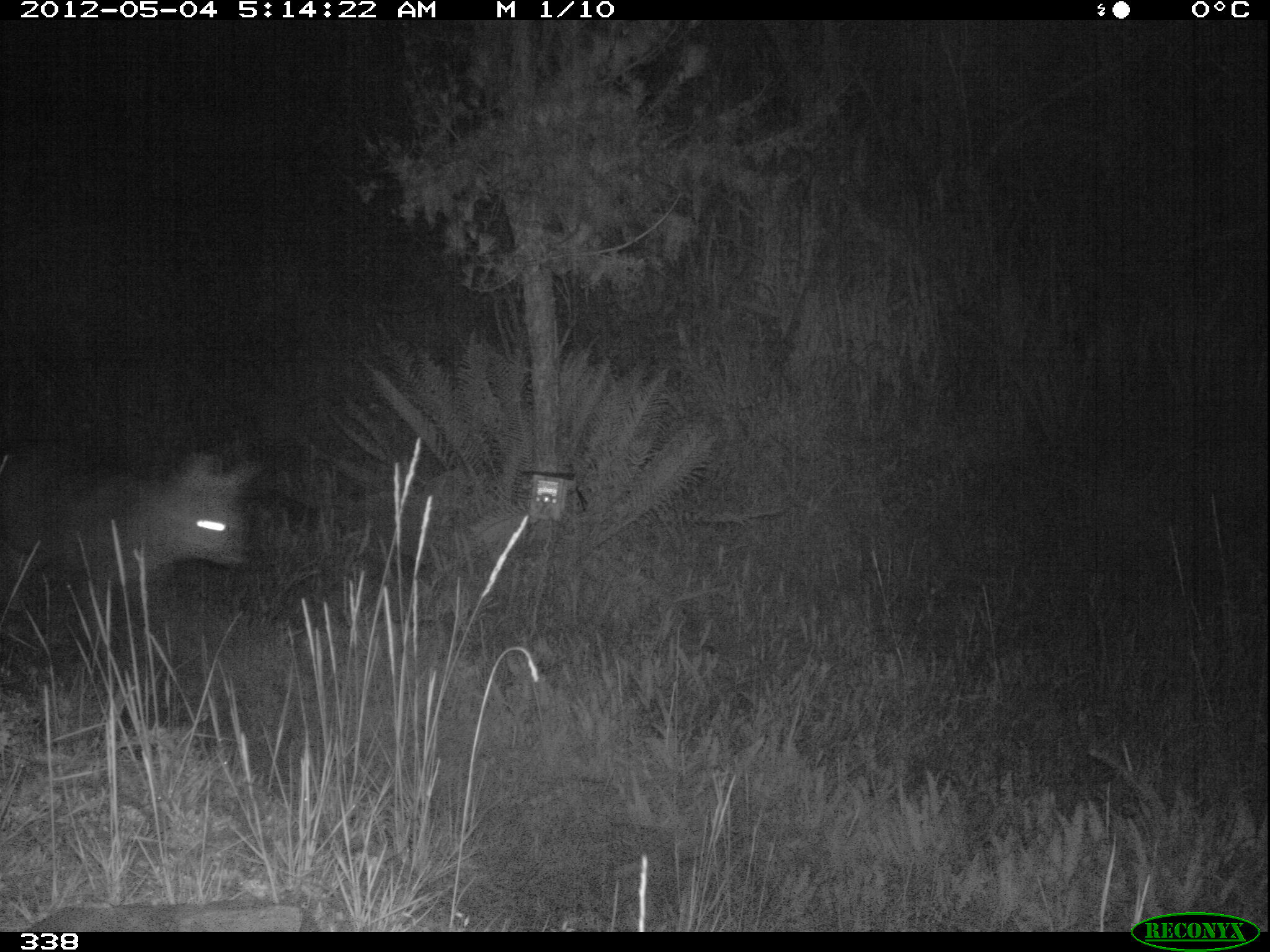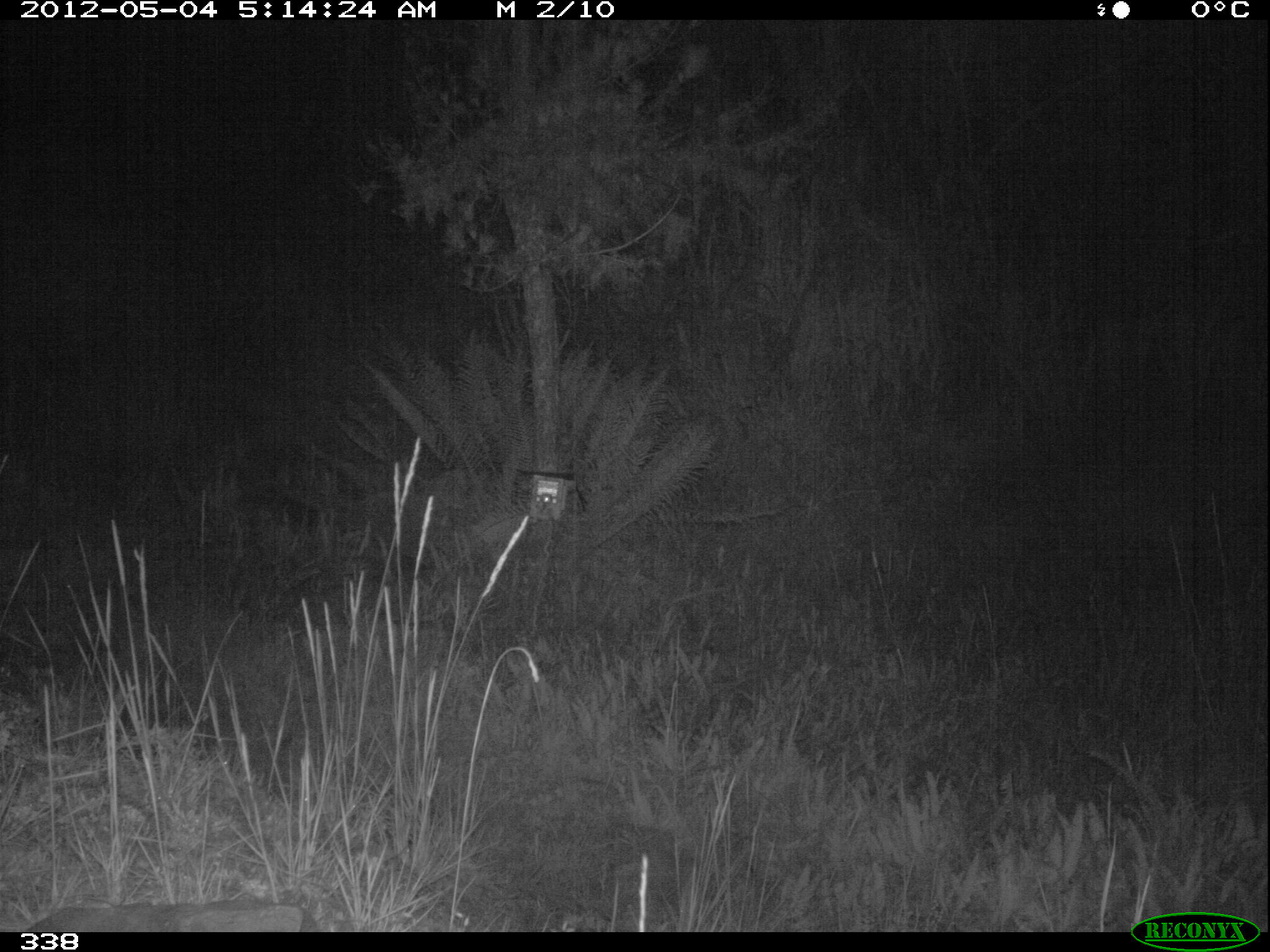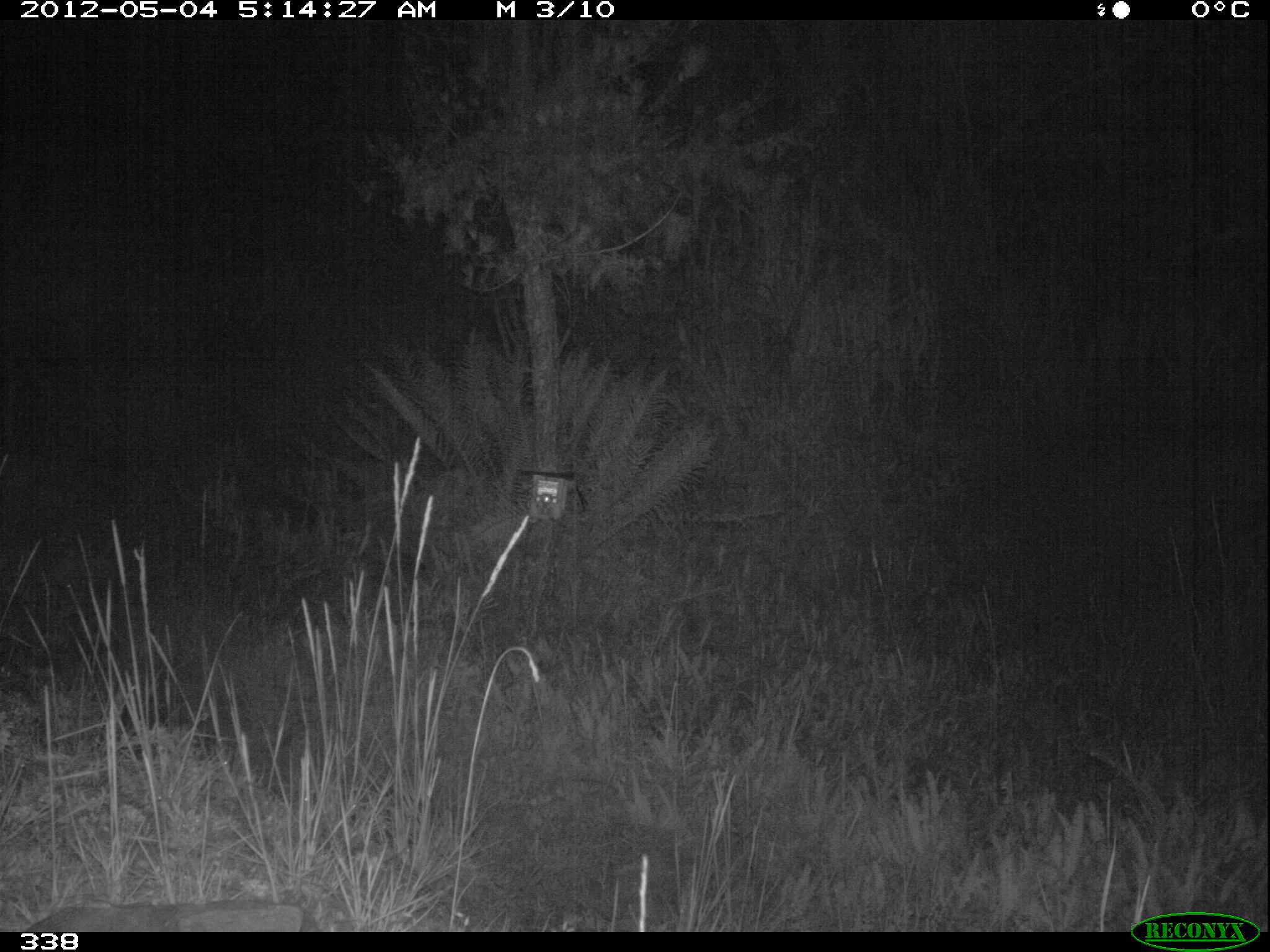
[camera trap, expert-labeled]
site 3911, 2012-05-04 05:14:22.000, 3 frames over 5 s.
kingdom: Animalia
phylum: Chordata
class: Mammalia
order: Carnivora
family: Canidae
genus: Lycalopex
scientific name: Lycalopex culpaeus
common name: culpeo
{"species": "Lycalopex culpaeus (culpeo)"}